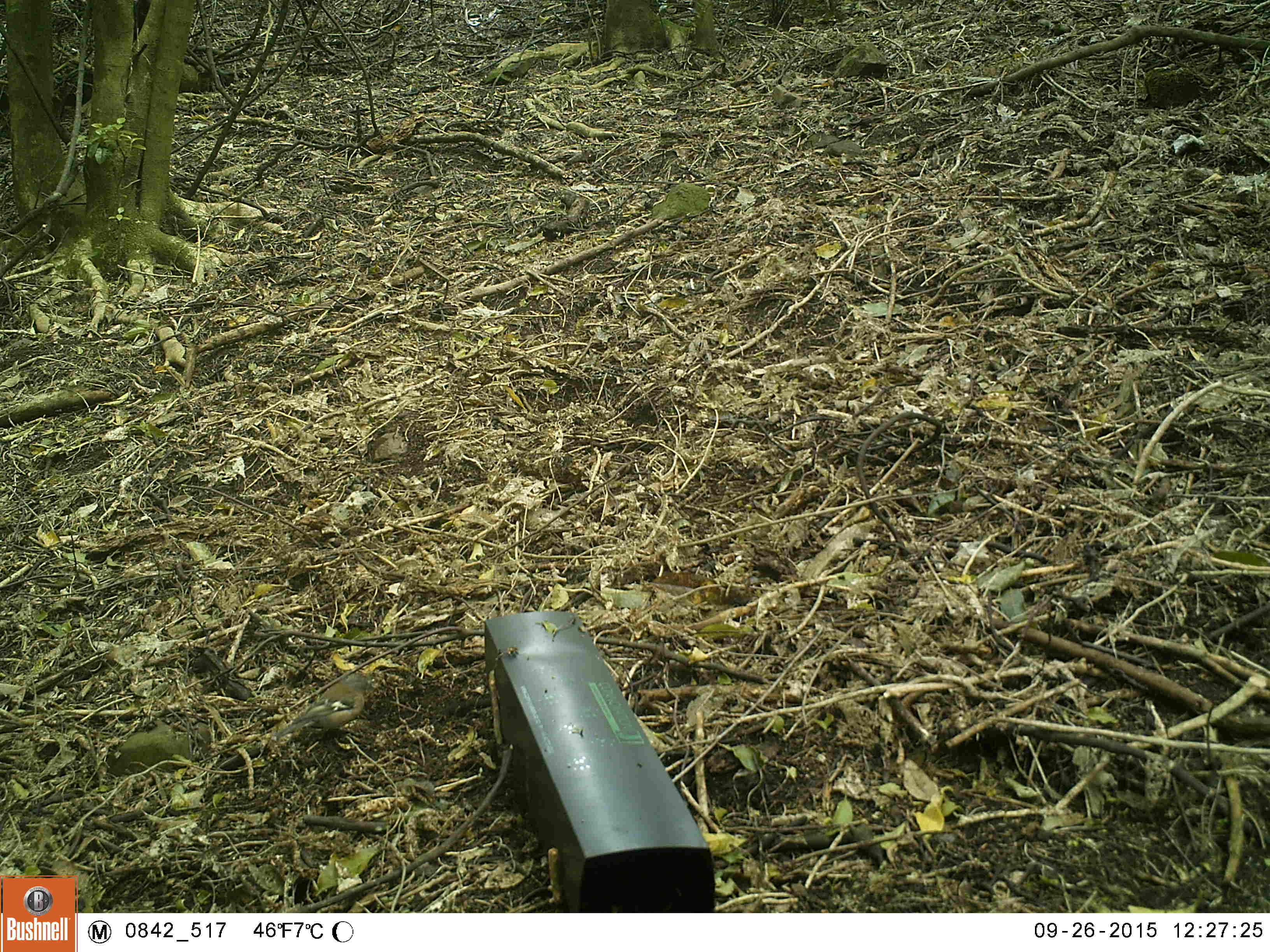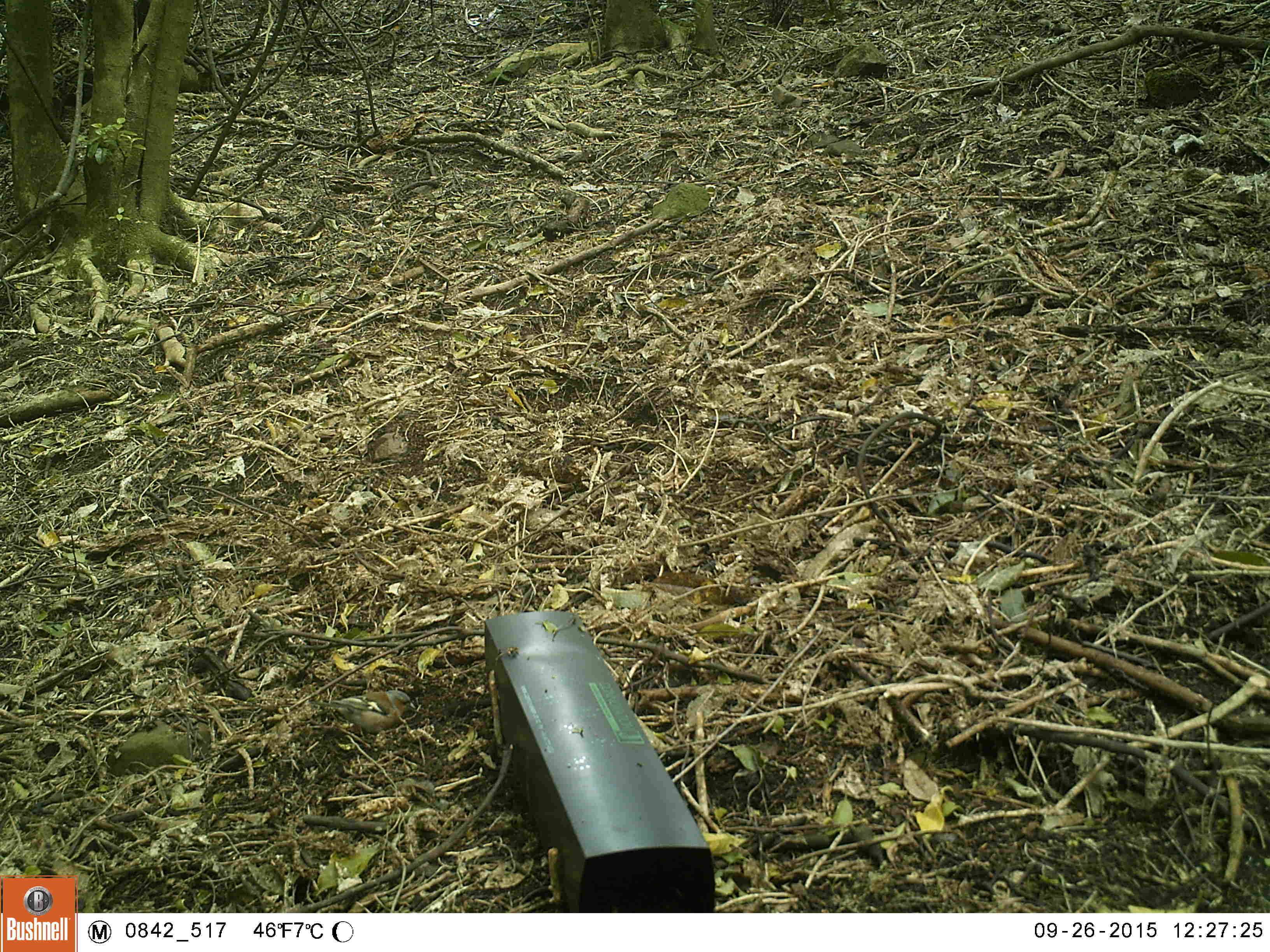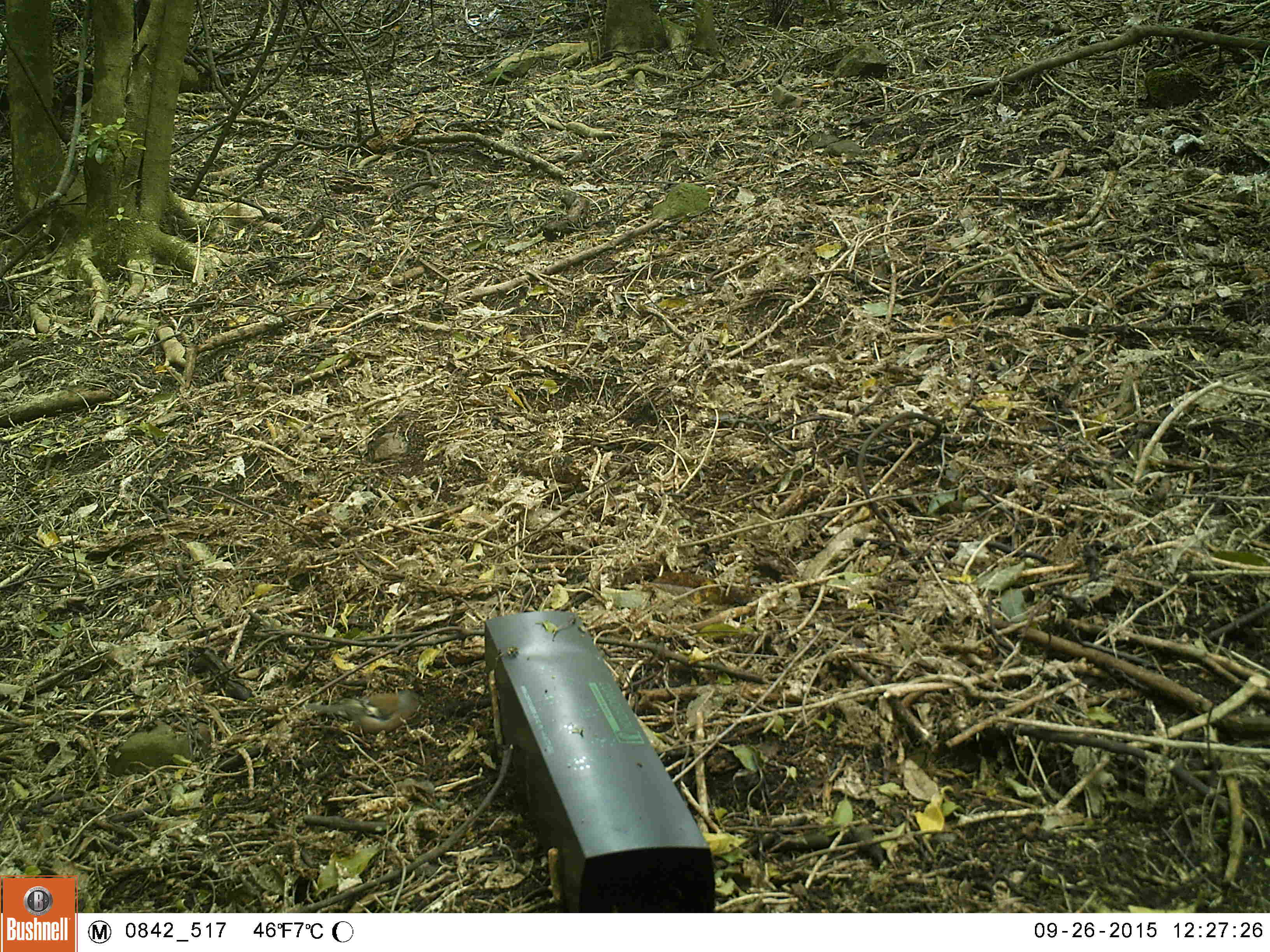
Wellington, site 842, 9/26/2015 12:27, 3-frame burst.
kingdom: Animalia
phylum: Chordata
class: Aves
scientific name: Aves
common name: bird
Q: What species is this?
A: Bird (Aves).